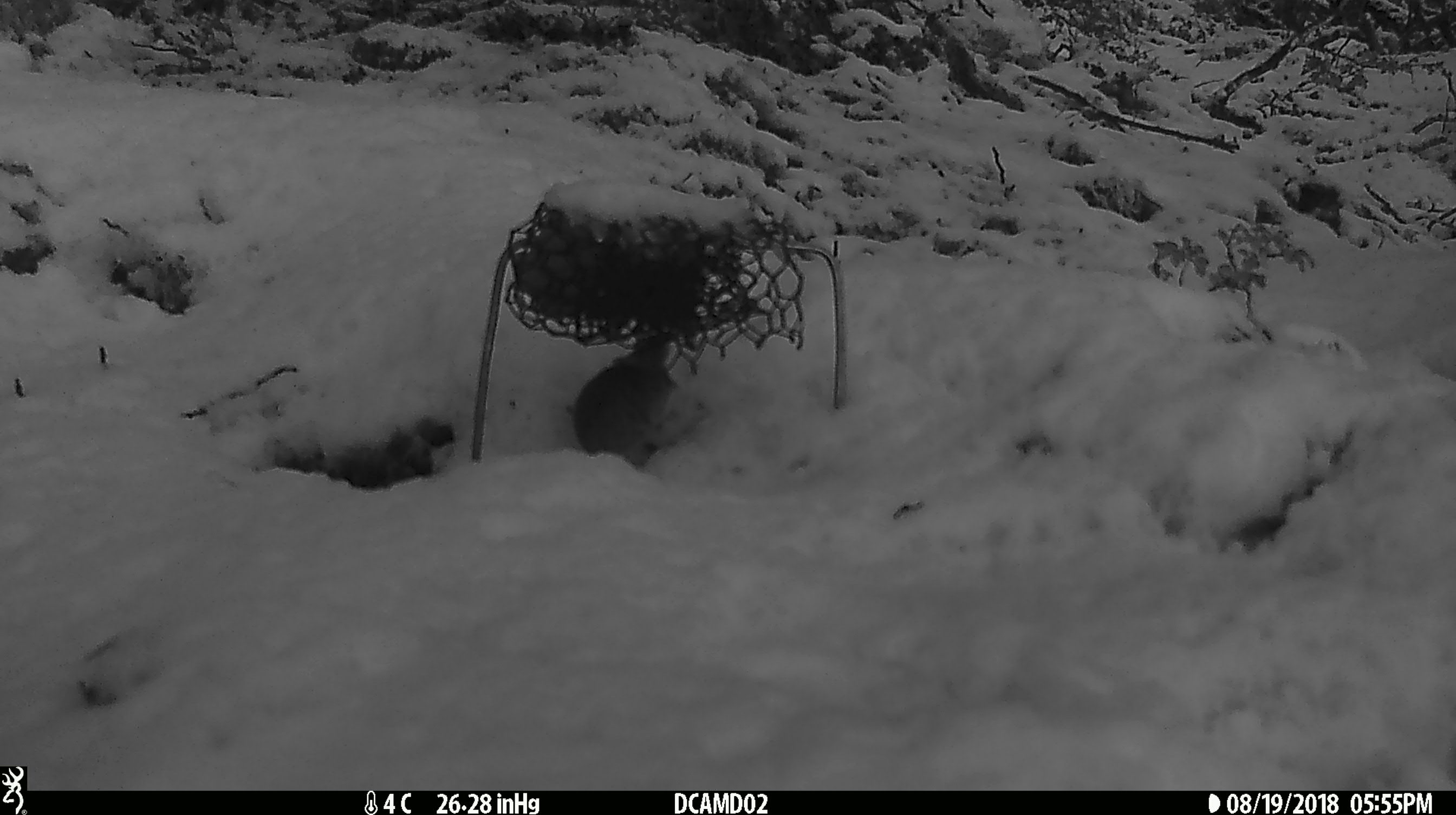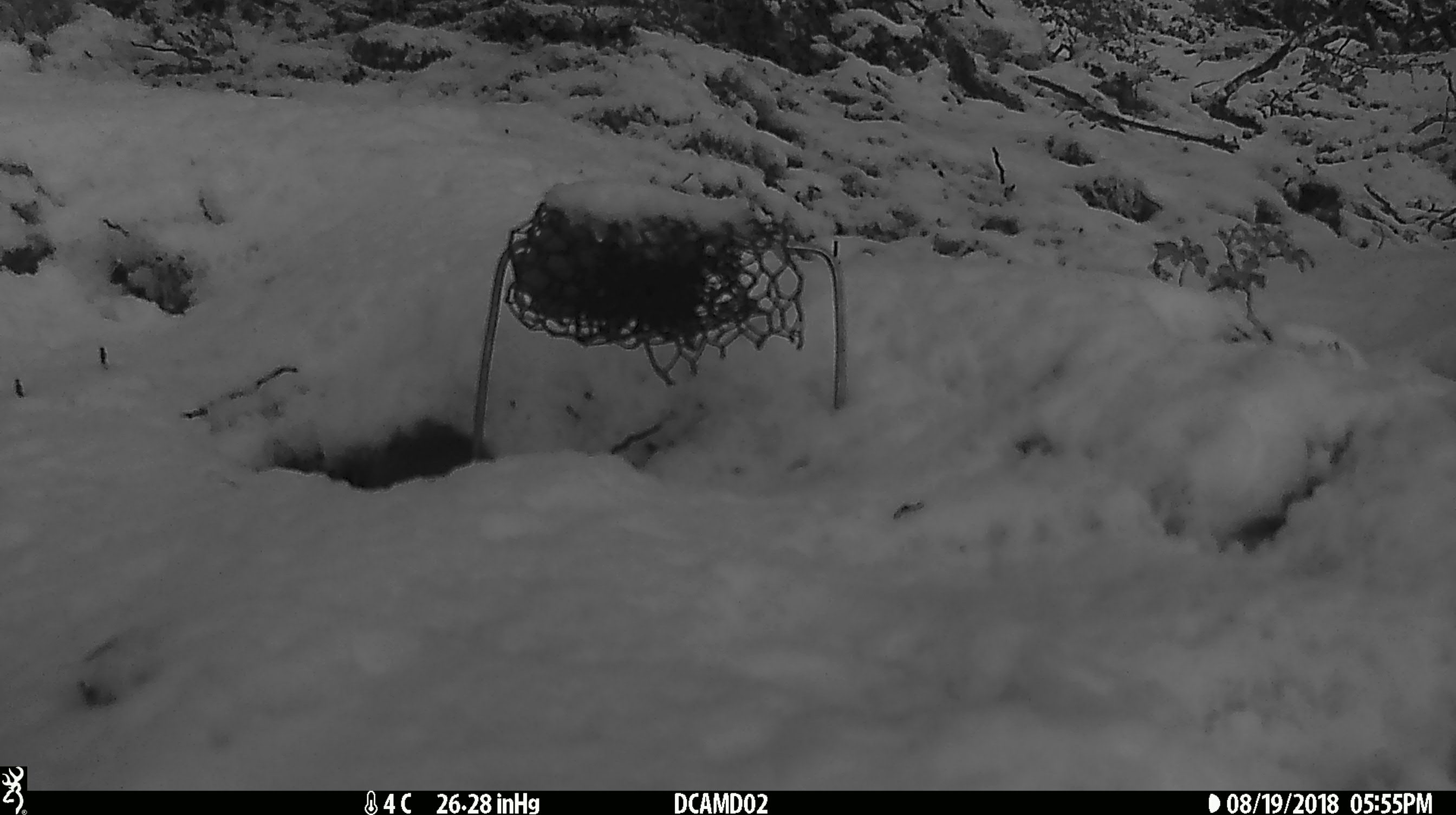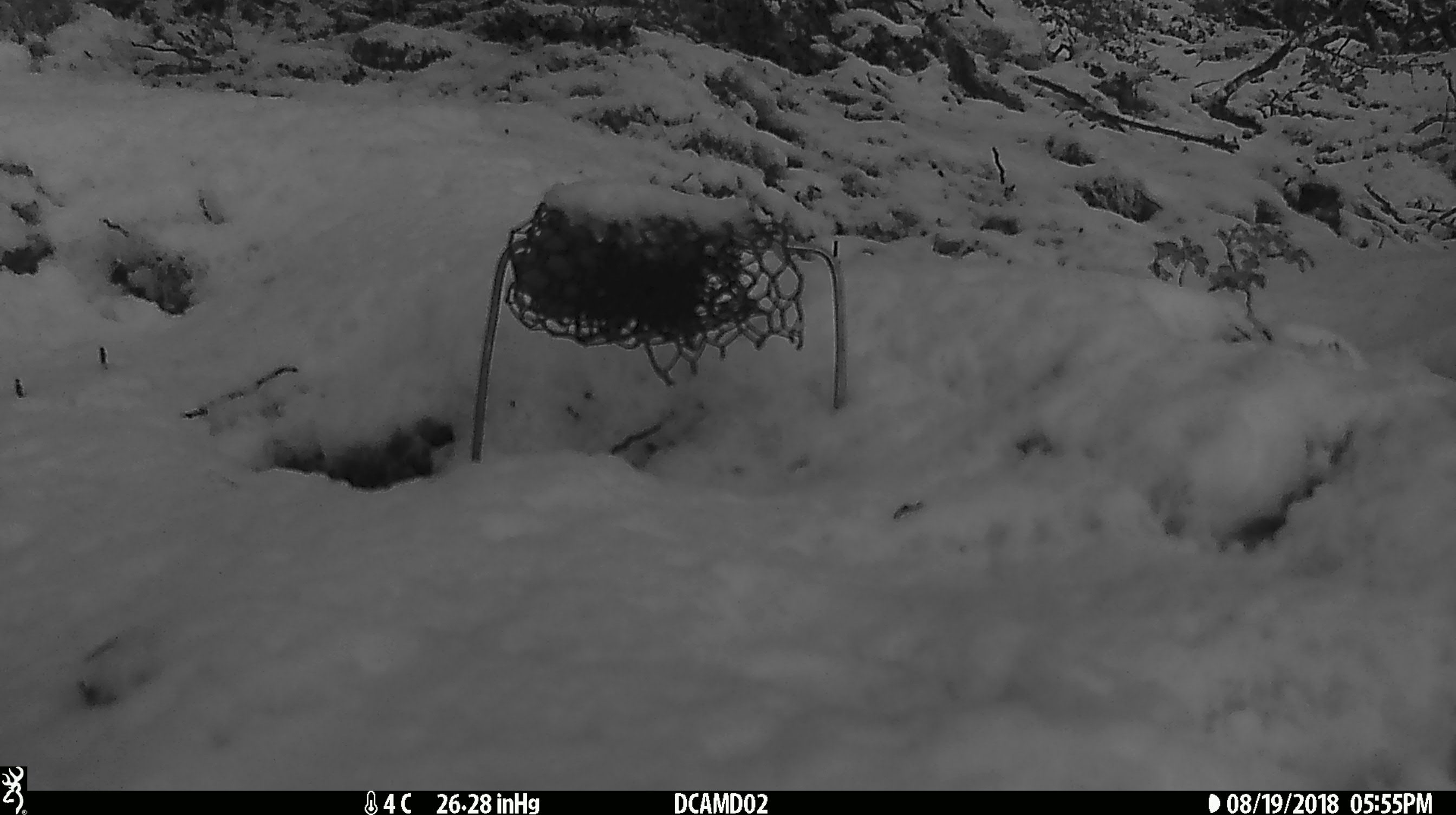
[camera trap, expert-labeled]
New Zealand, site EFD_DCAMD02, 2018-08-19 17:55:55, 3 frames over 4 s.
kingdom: Animalia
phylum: Chordata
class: Mammalia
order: Rodentia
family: Muridae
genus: Mus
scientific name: Mus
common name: mouse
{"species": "mouse (Mus)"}